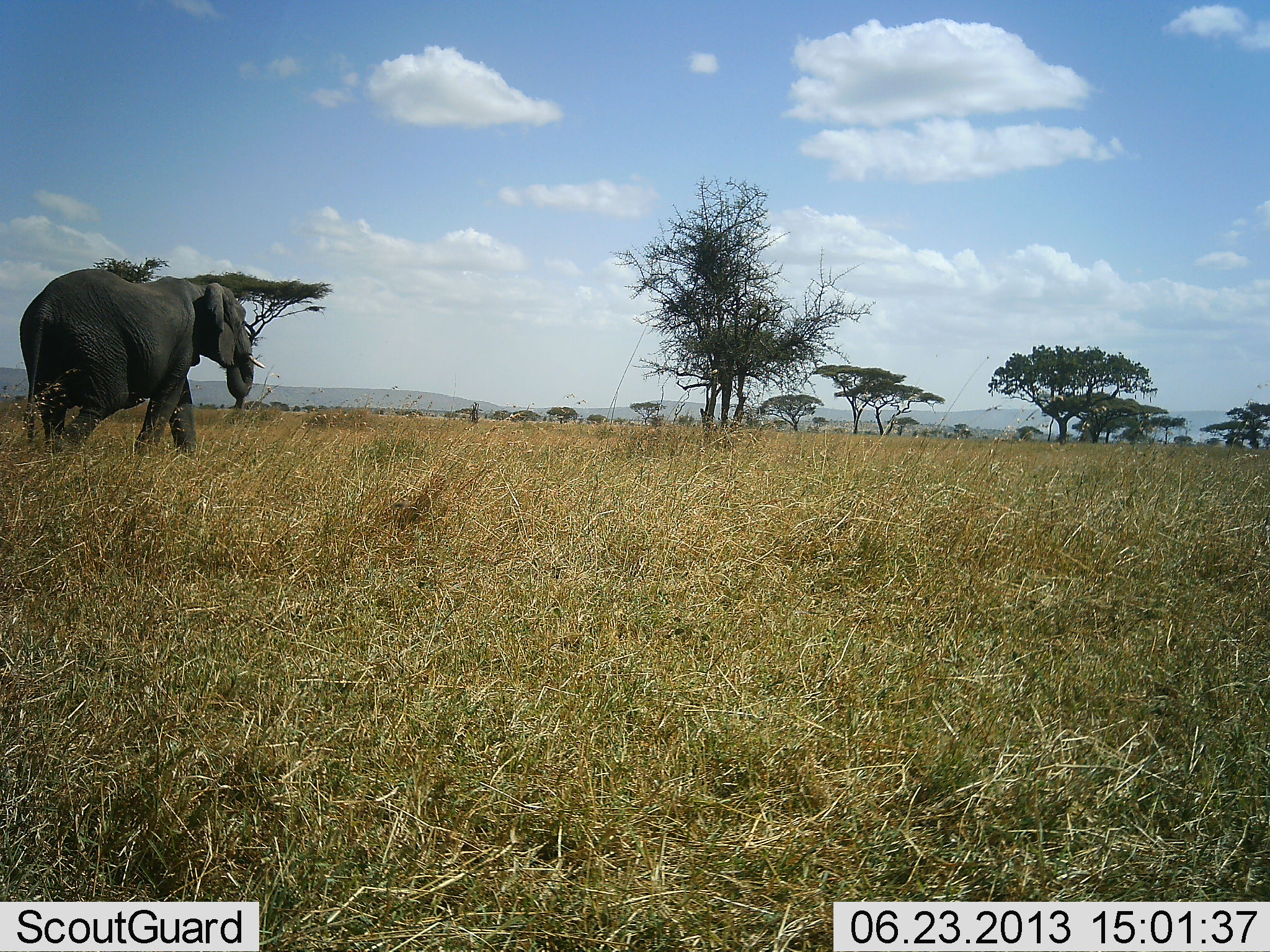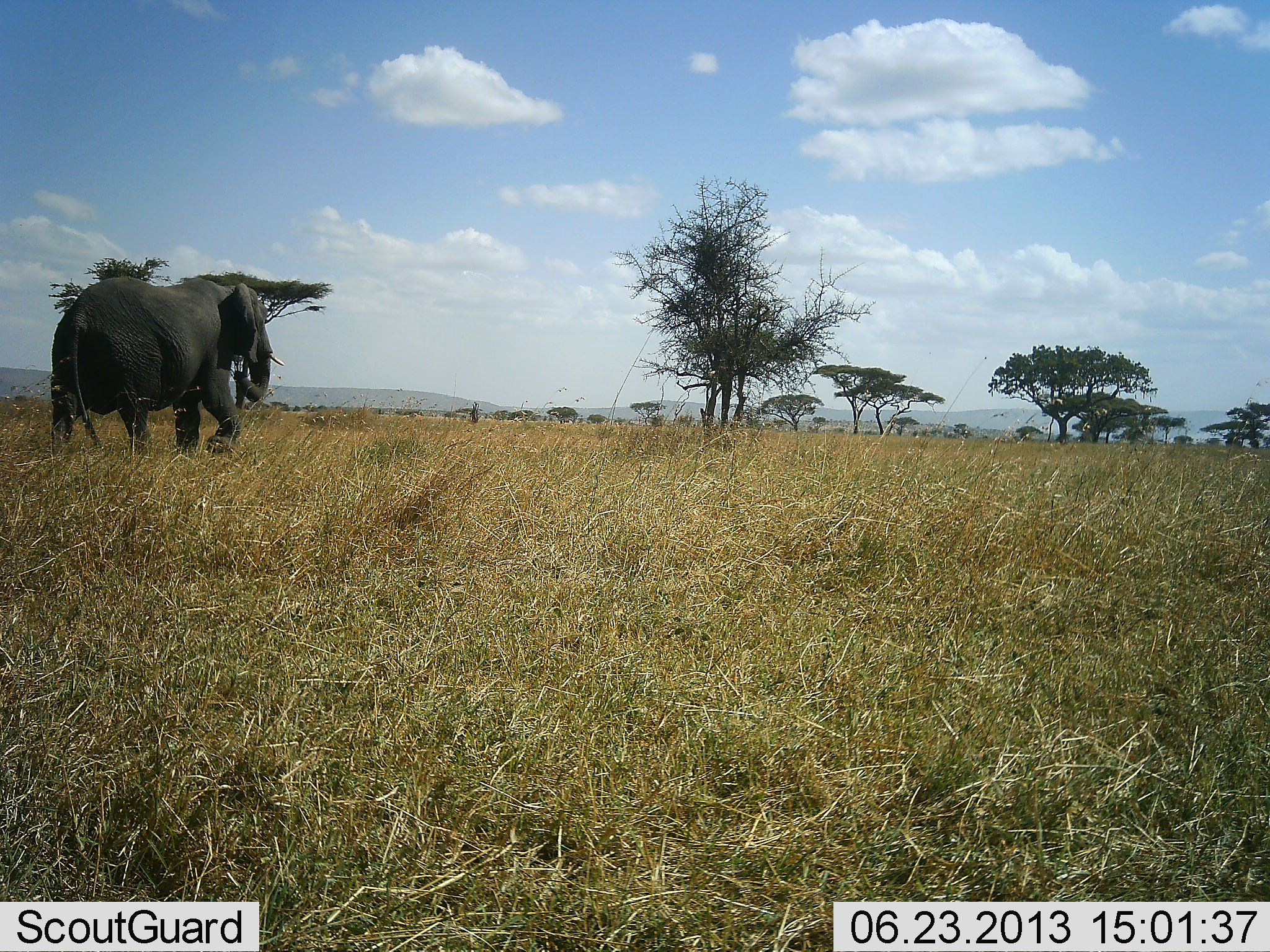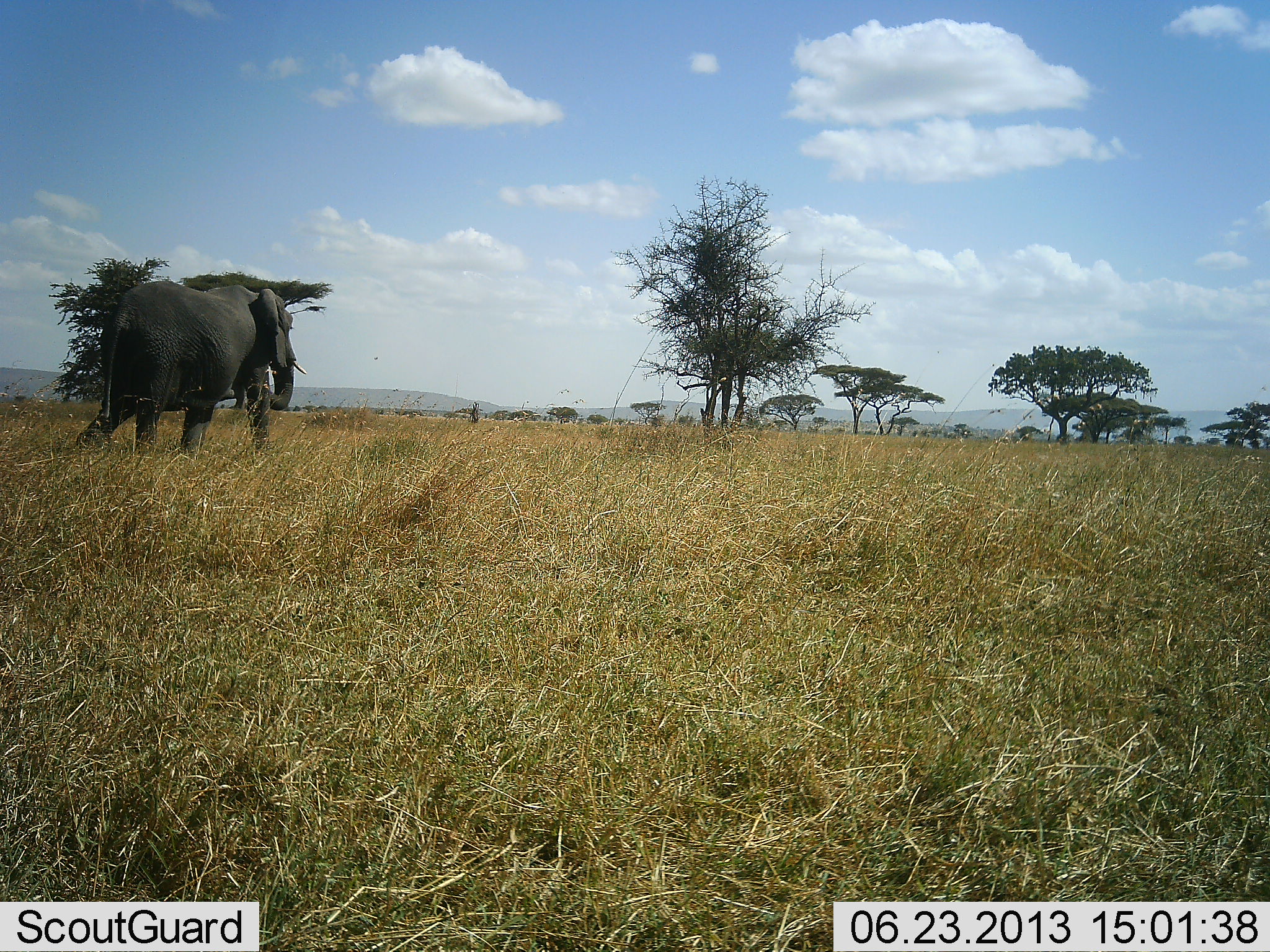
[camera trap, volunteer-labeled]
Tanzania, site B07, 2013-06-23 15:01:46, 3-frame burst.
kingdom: Animalia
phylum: Chordata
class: Mammalia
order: Proboscidea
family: Elephantidae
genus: Loxodonta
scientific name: Loxodonta africana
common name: african bush elephant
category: elephant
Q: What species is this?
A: Elephant (african bush elephant) (Loxodonta africana).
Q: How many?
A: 1.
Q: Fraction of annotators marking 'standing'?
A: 0%.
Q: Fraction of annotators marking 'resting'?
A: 0%.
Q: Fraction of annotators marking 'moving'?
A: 100%.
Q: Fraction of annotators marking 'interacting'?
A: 0%.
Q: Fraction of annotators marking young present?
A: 0%.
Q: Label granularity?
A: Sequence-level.